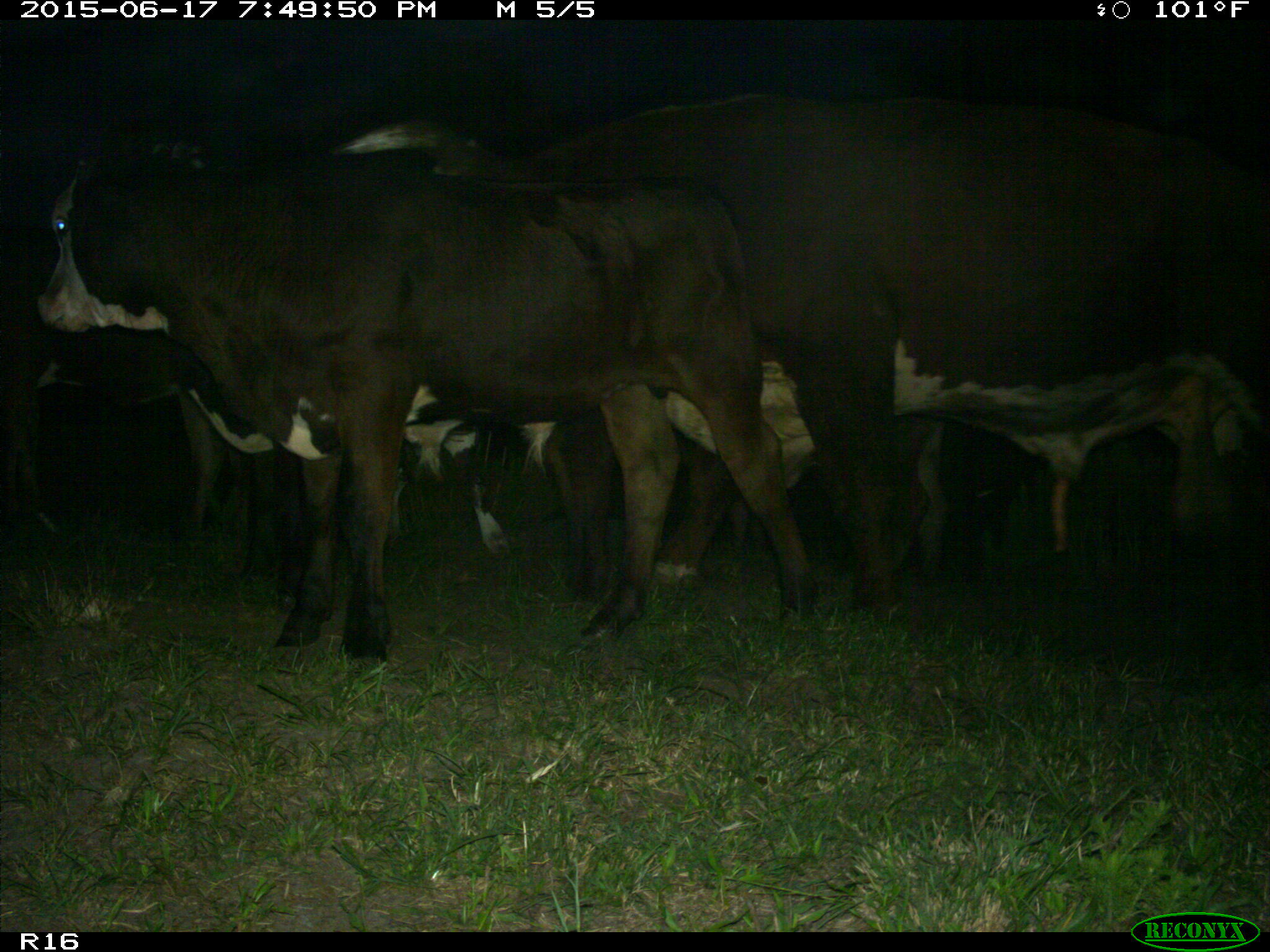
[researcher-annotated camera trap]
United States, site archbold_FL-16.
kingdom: Animalia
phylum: Chordata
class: Mammalia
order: Artiodactyla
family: Bovidae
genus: Bos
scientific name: Bos taurus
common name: domestic cow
Bos taurus (domestic cow).